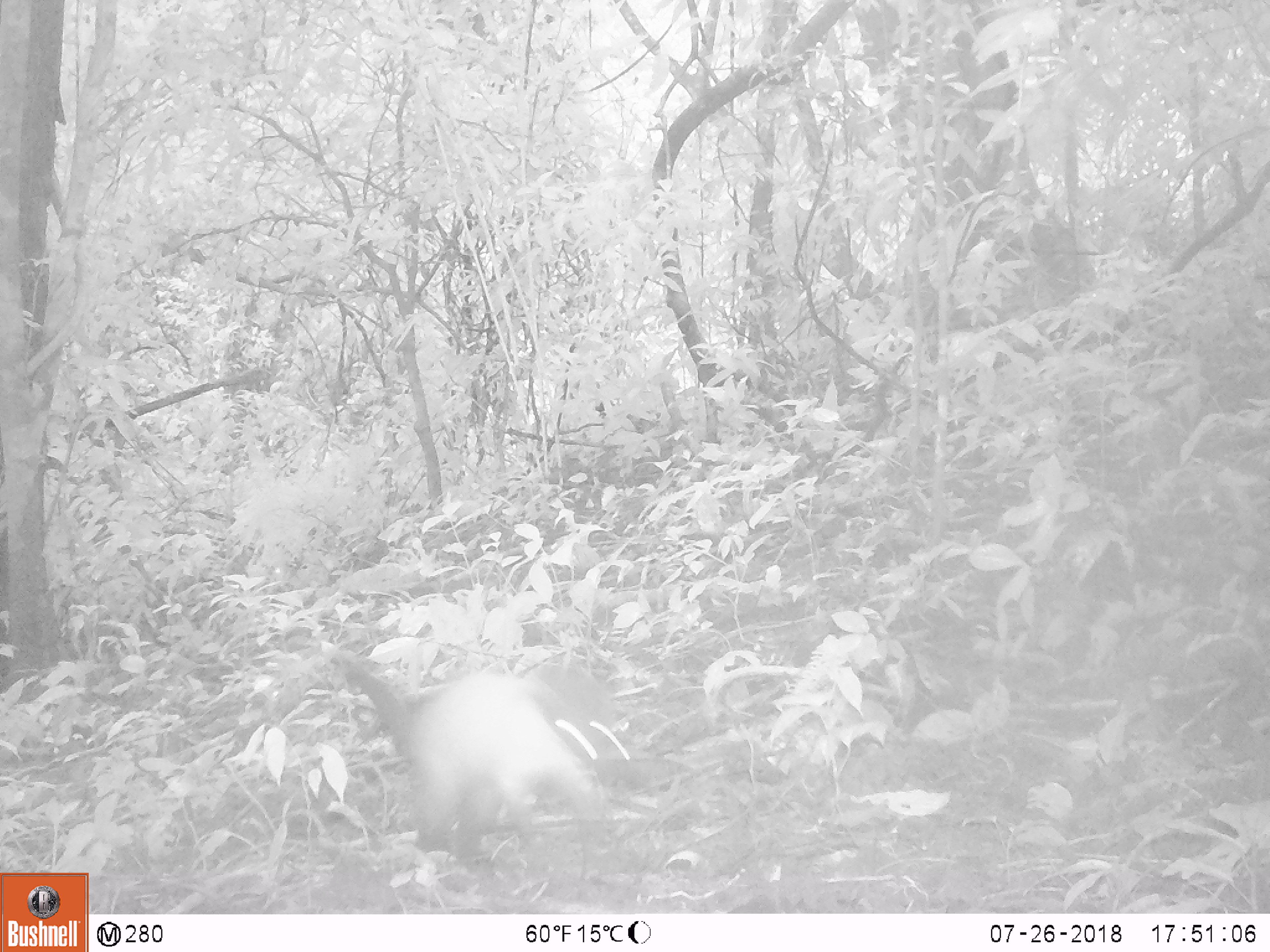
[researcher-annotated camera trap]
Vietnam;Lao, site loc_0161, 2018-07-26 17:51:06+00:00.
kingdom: Animalia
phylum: Chordata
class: Mammalia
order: Artiodactyla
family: Suidae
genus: Sus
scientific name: Sus scrofa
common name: eurasian wild pig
Eurasian wild pig (Sus scrofa). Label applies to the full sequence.